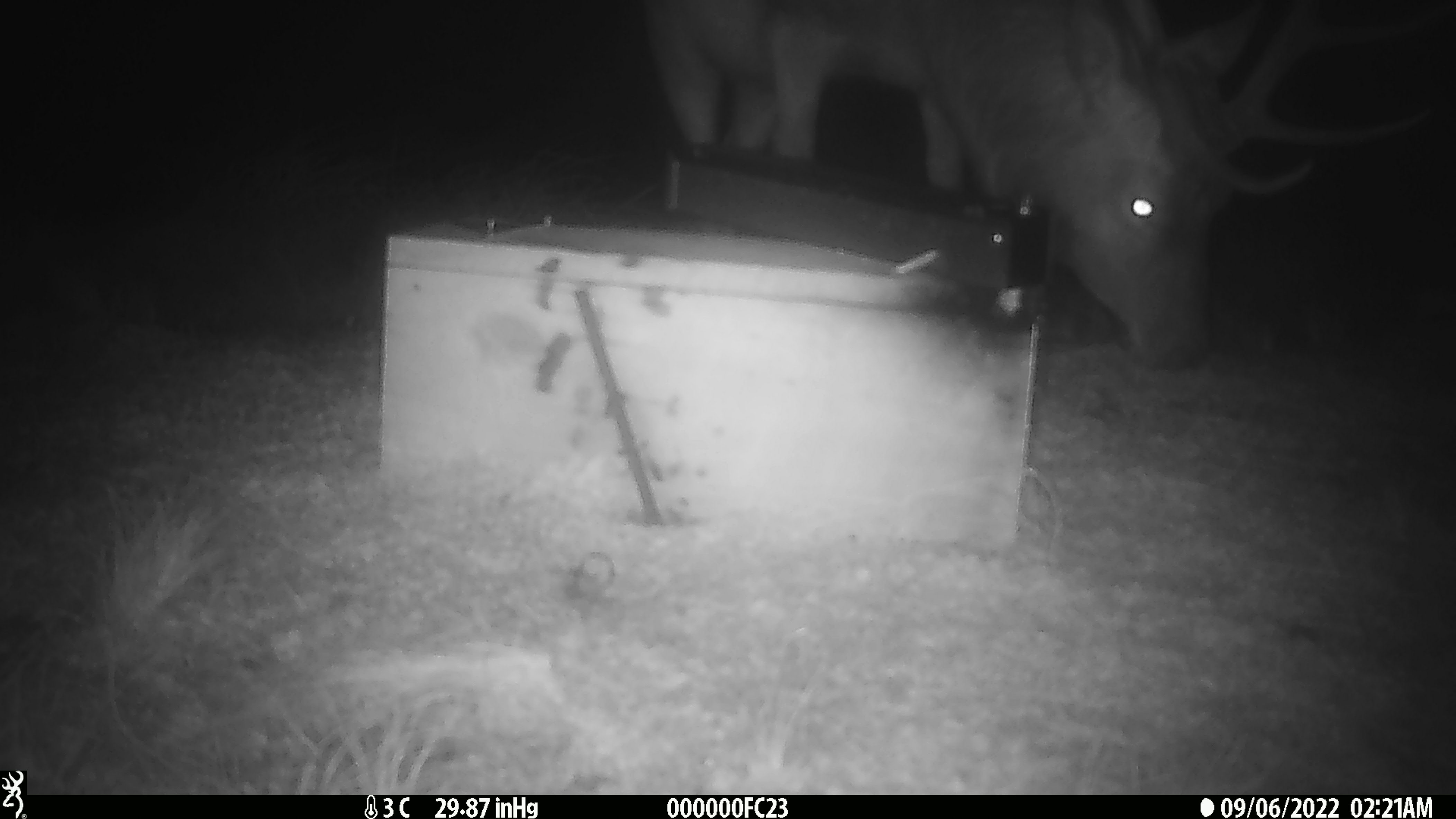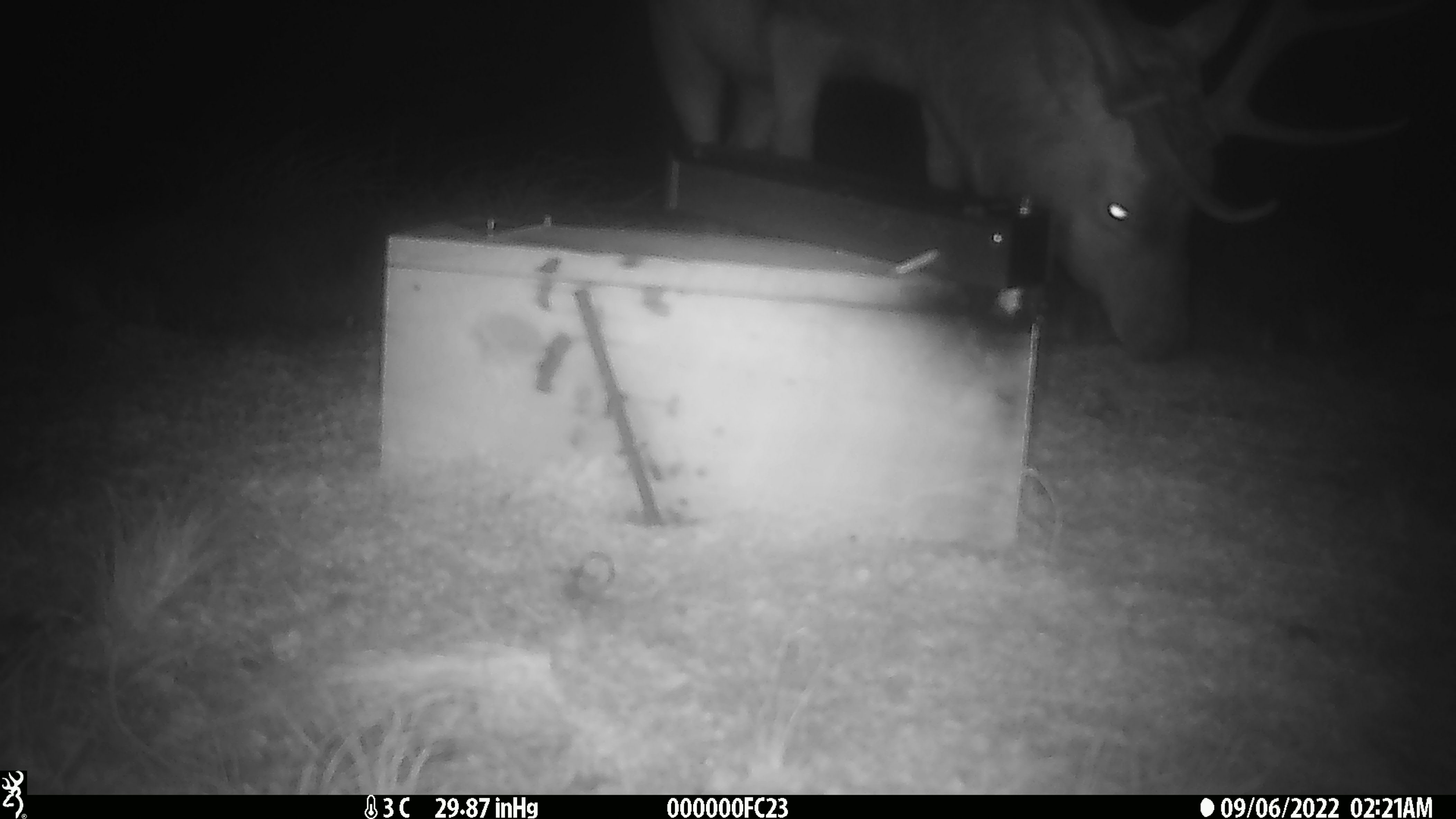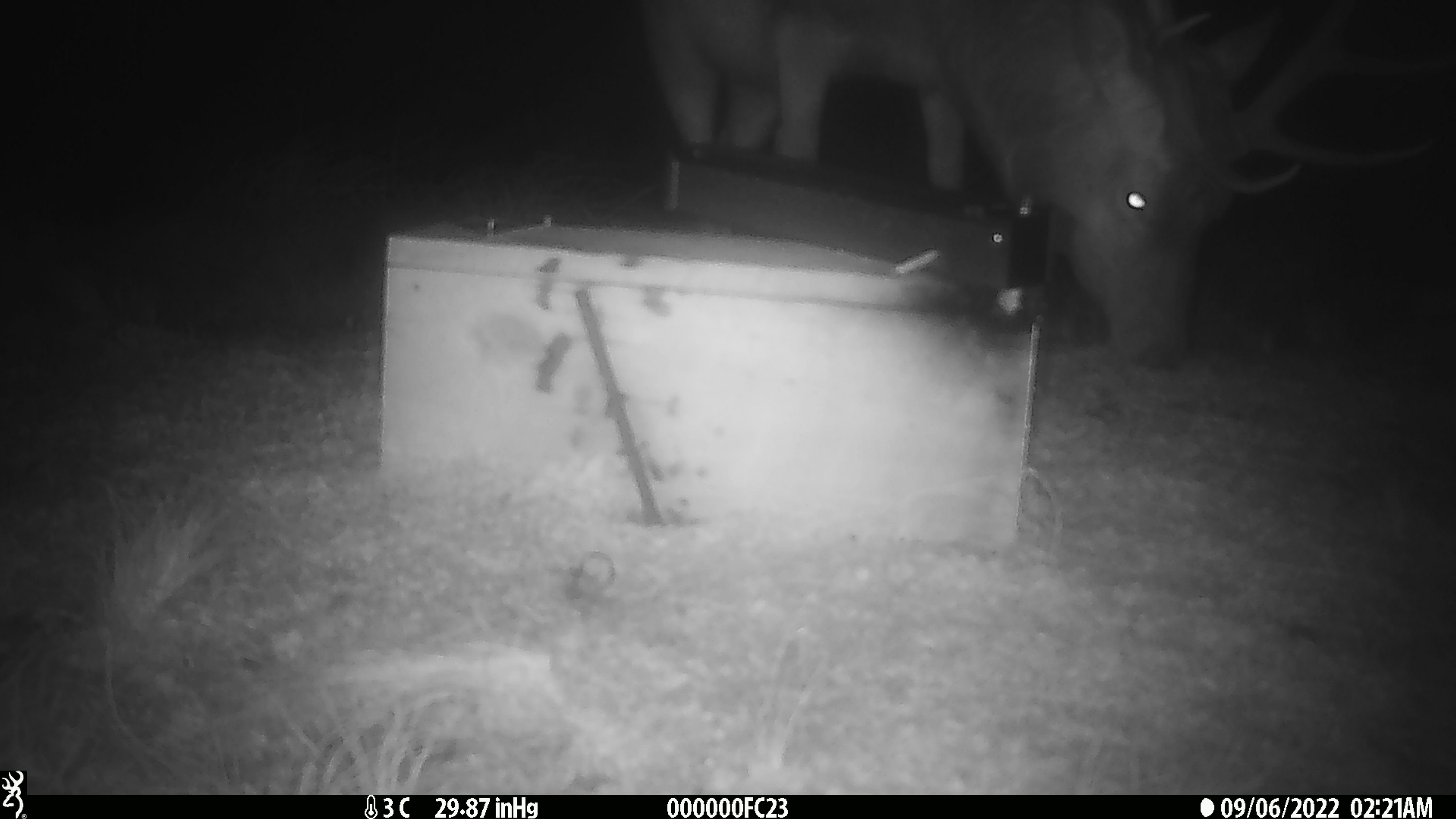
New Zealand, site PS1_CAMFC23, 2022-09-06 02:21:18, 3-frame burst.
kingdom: Animalia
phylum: Chordata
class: Mammalia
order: Artiodactyla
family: Cervidae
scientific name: Cervidae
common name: deer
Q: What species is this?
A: Deer (Cervidae).